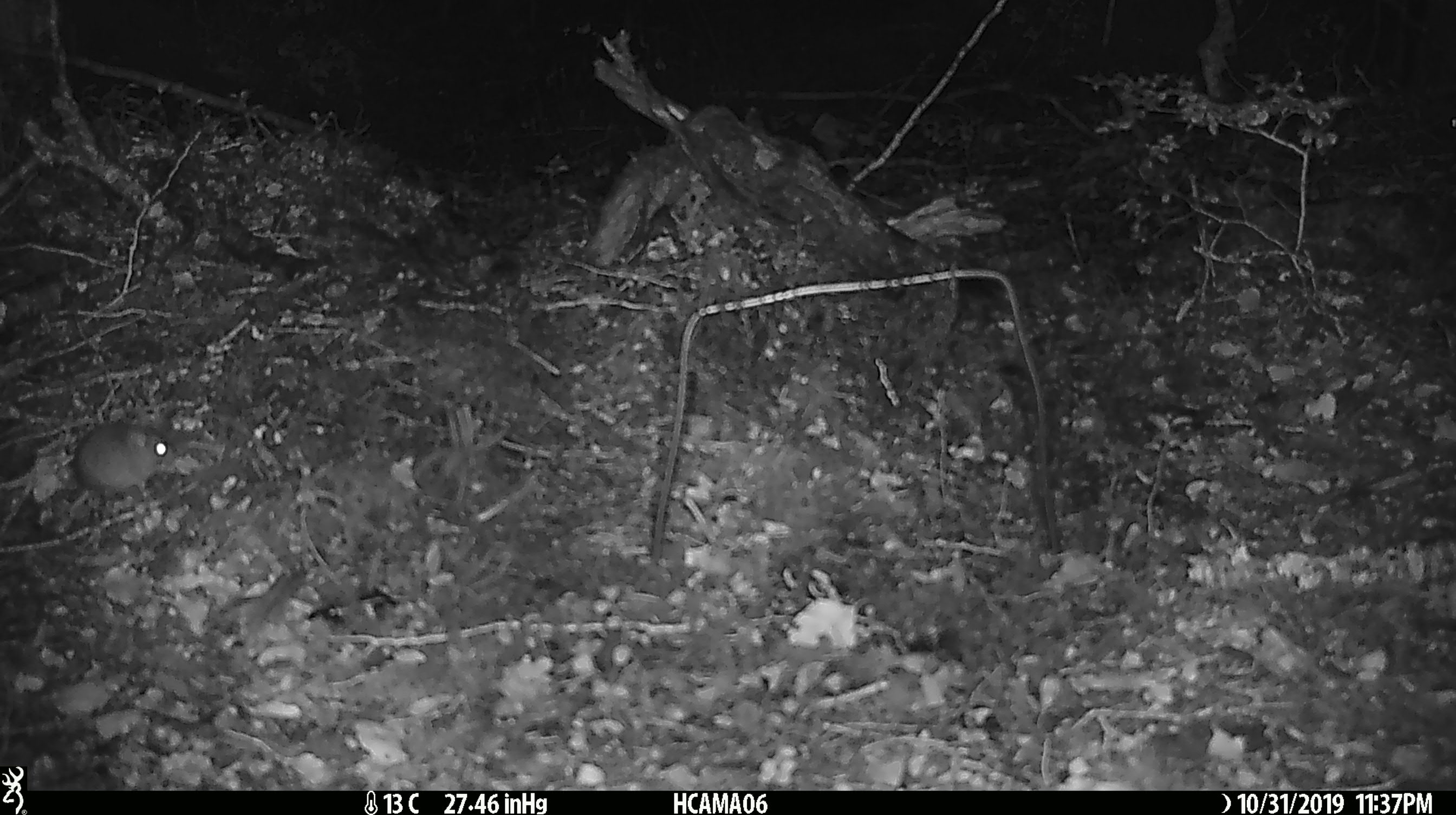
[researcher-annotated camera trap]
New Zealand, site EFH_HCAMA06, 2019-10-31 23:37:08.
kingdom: Animalia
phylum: Chordata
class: Mammalia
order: Rodentia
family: Muridae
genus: Mus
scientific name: Mus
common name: mouse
Mouse (Mus).